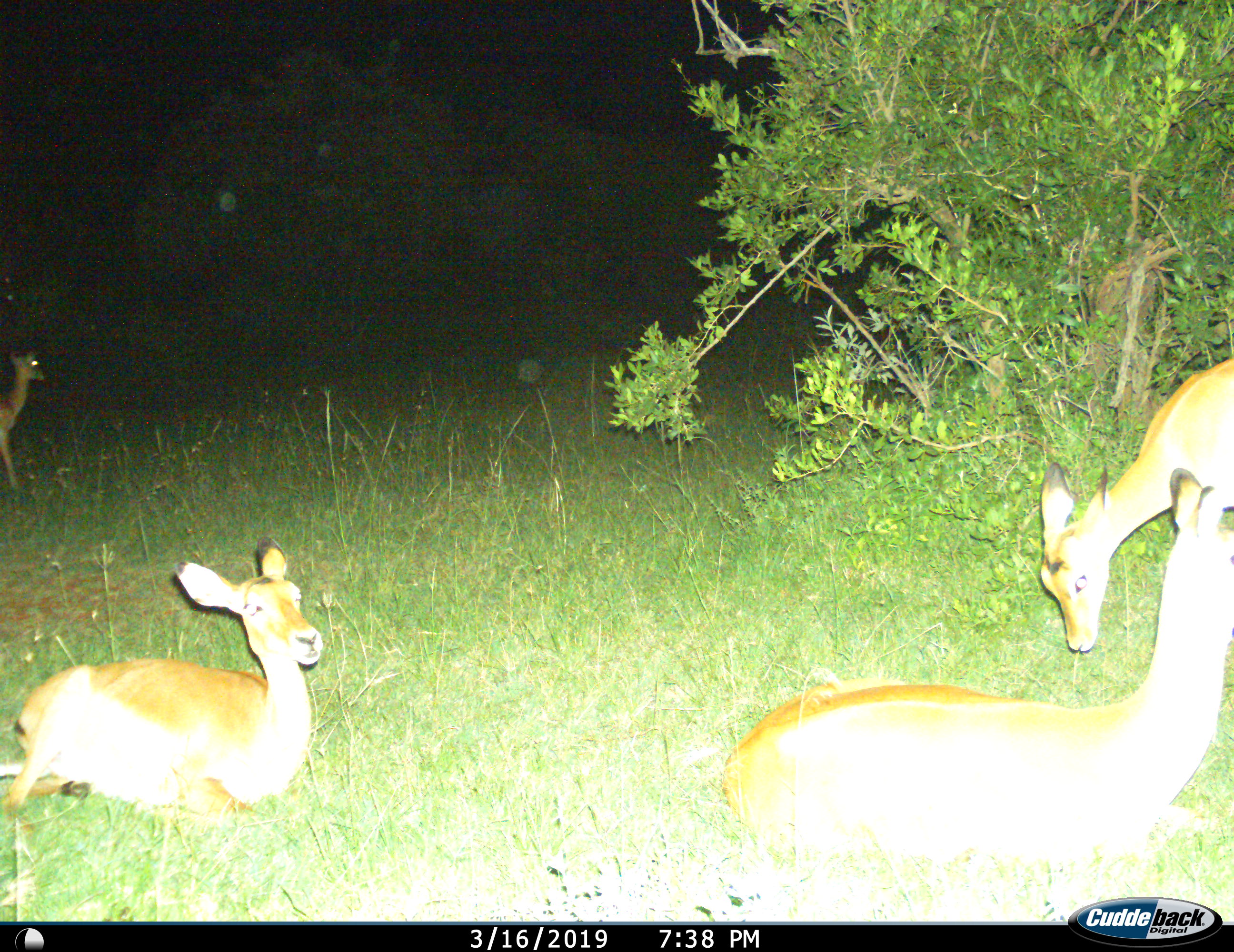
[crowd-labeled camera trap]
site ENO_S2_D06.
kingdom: Animalia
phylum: Chordata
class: Mammalia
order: Artiodactyla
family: Bovidae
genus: Aepyceros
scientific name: Aepyceros melampus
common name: impala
Impala (Aepyceros melampus), count 4. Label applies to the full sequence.